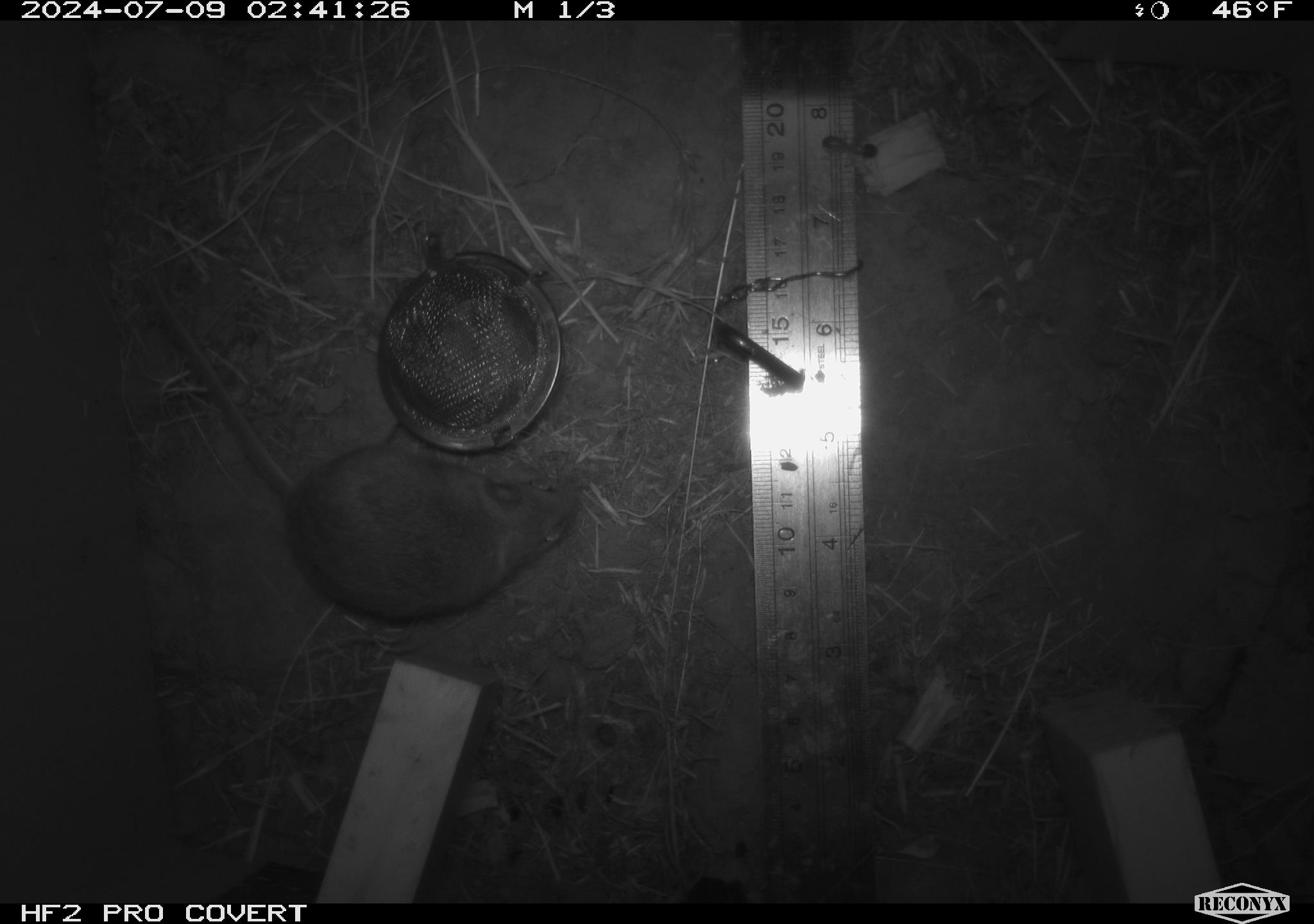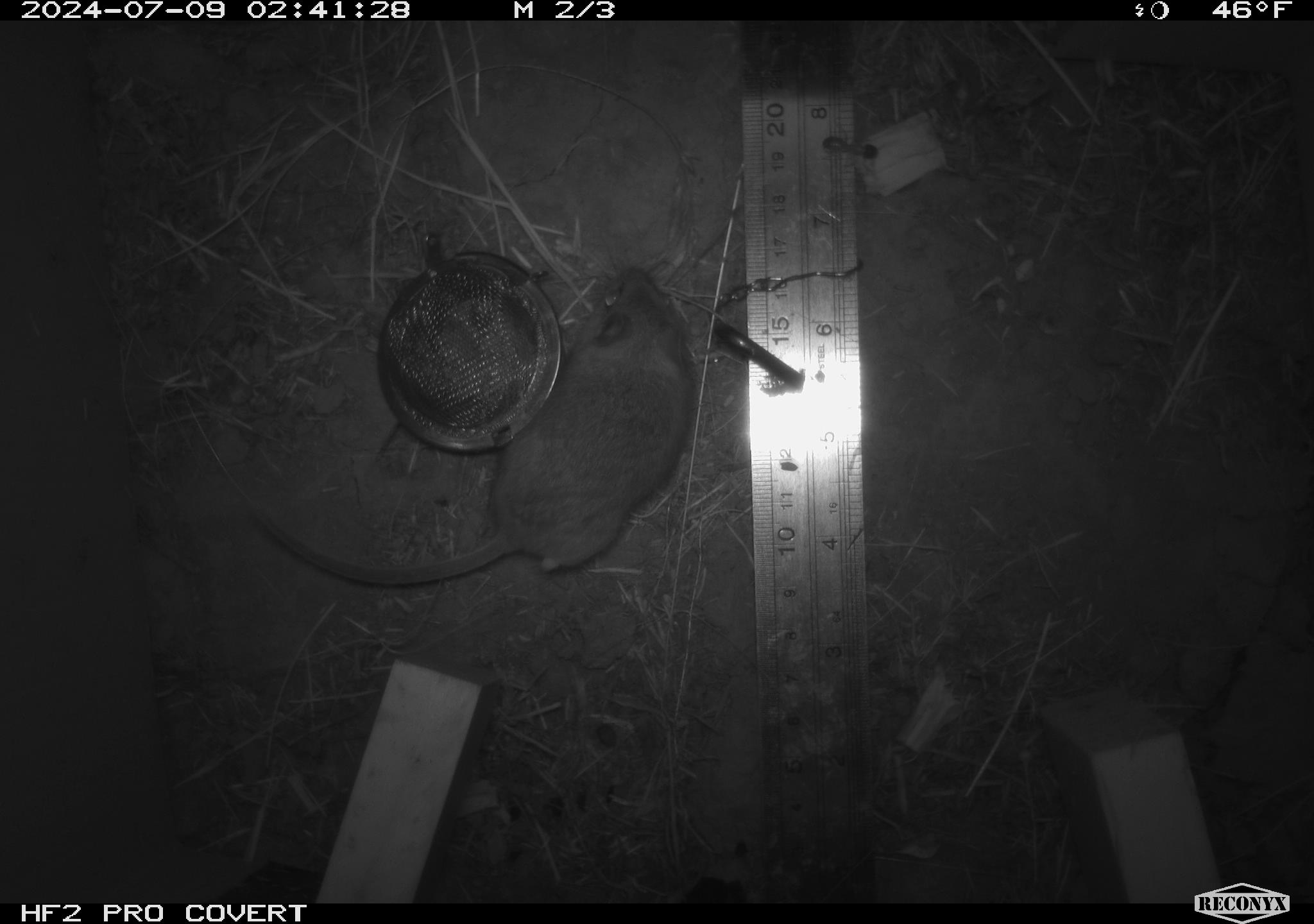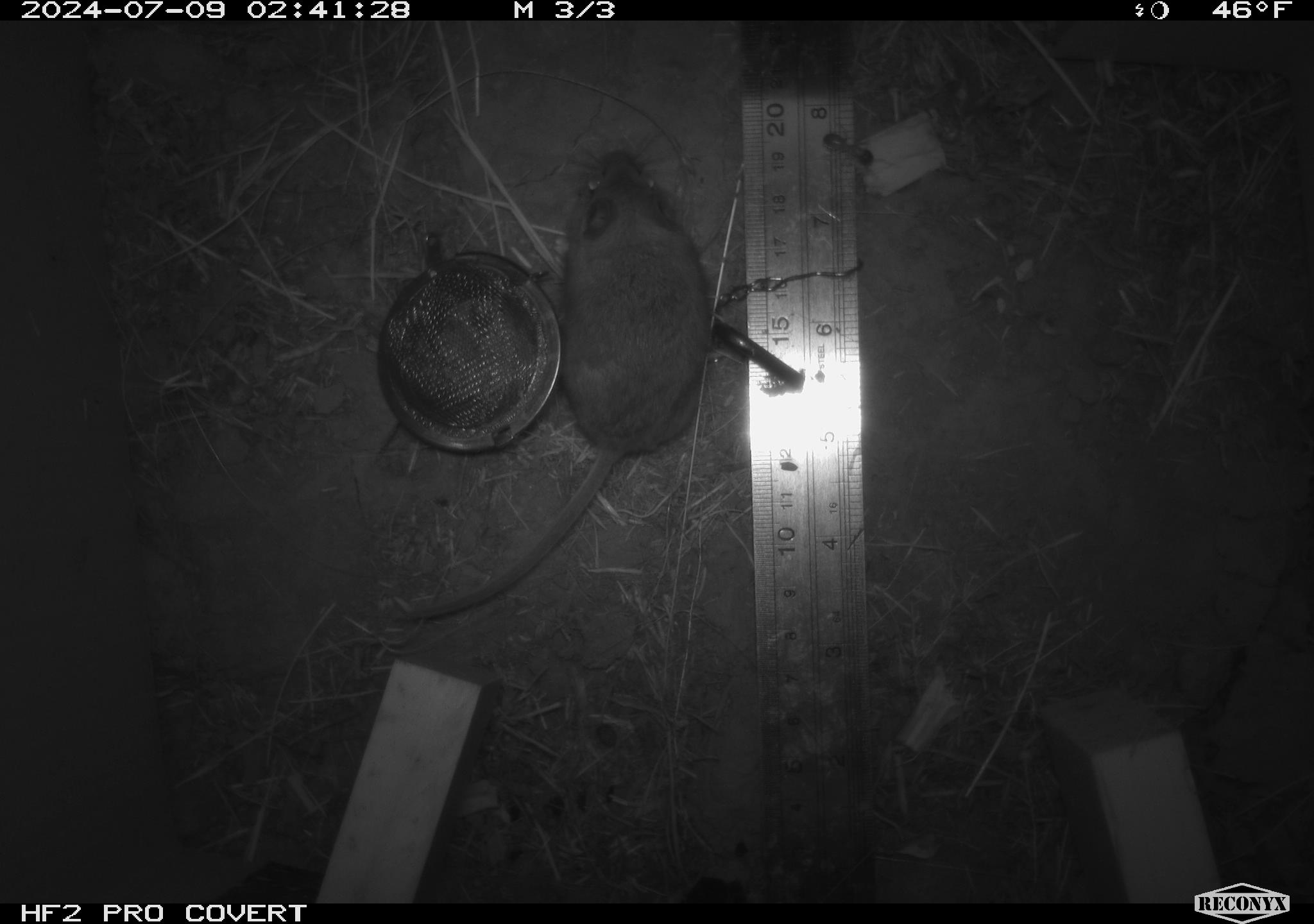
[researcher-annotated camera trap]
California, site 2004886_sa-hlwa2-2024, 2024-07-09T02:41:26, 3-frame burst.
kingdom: Animalia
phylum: Chordata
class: Mammalia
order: Rodentia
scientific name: Rodentia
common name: mouse species